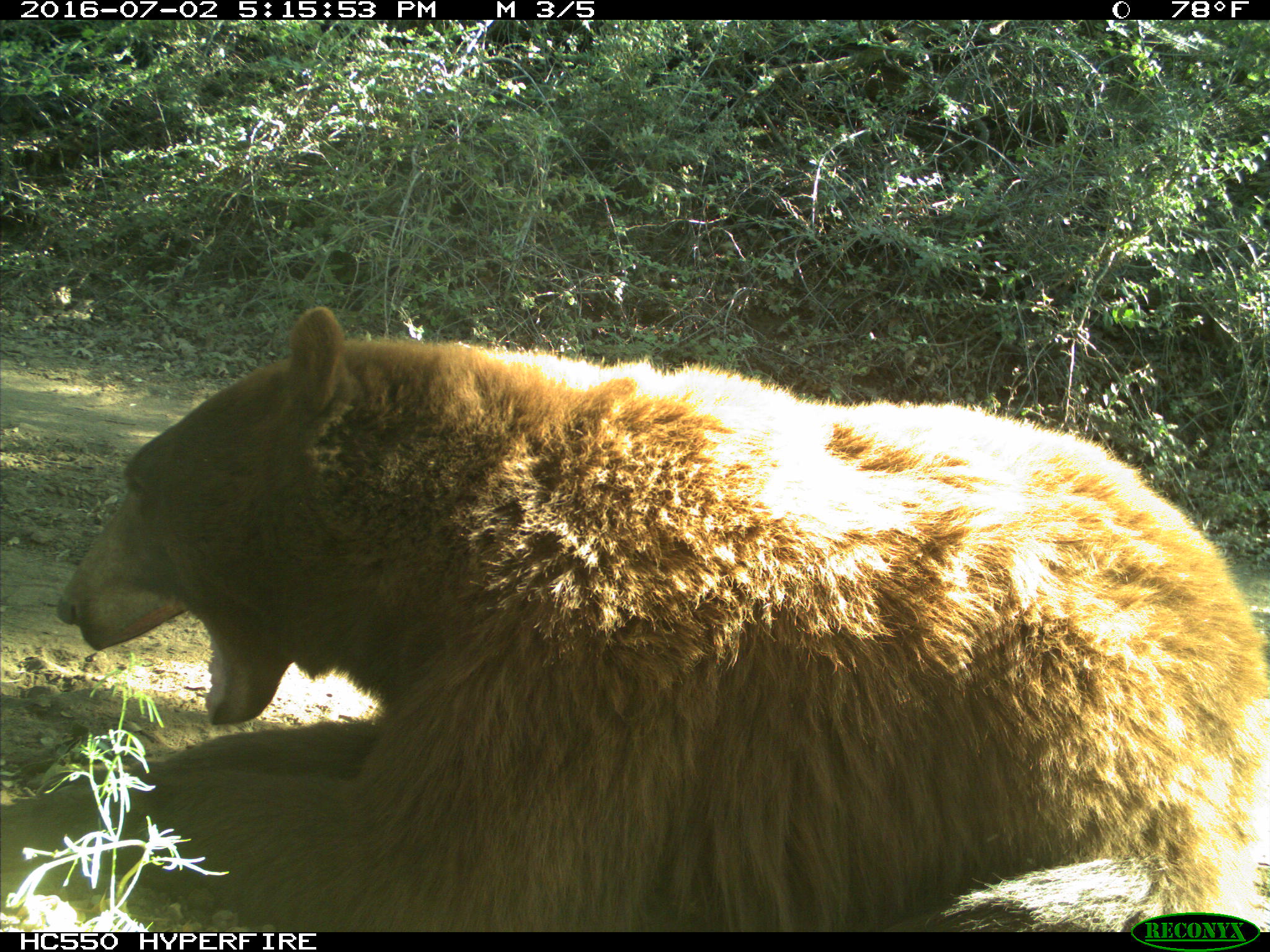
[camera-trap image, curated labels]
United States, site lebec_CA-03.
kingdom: Animalia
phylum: Chordata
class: Mammalia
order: Carnivora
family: Ursidae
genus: Ursus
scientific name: Ursus americanus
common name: american black bear